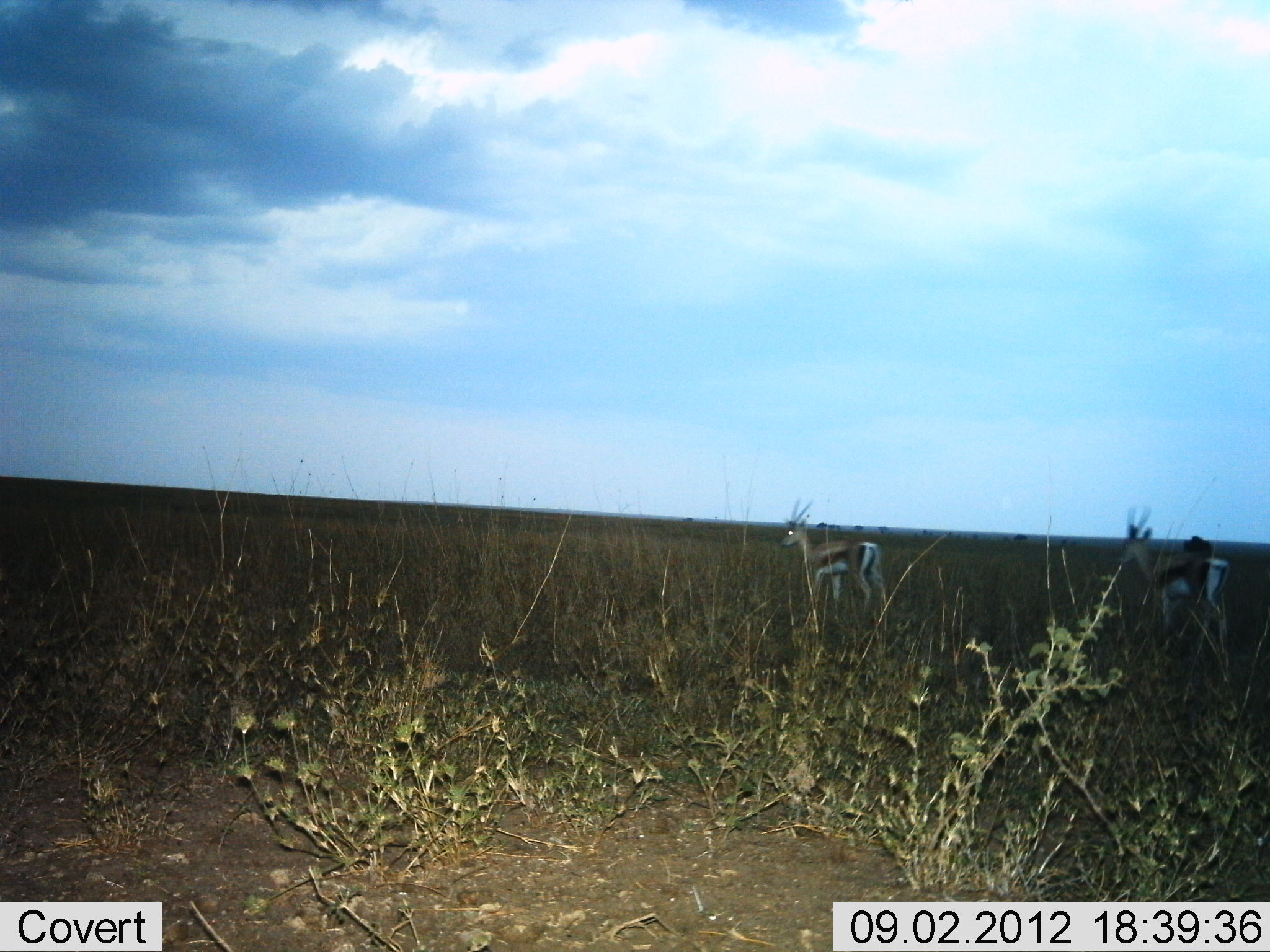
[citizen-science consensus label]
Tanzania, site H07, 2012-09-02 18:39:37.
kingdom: Animalia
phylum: Chordata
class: Mammalia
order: Artiodactyla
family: Bovidae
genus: Eudorcas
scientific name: Eudorcas thomsonii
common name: thomson's gazelle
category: gazellethomsons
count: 2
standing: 100%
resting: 0%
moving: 0%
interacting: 0%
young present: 0%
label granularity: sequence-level